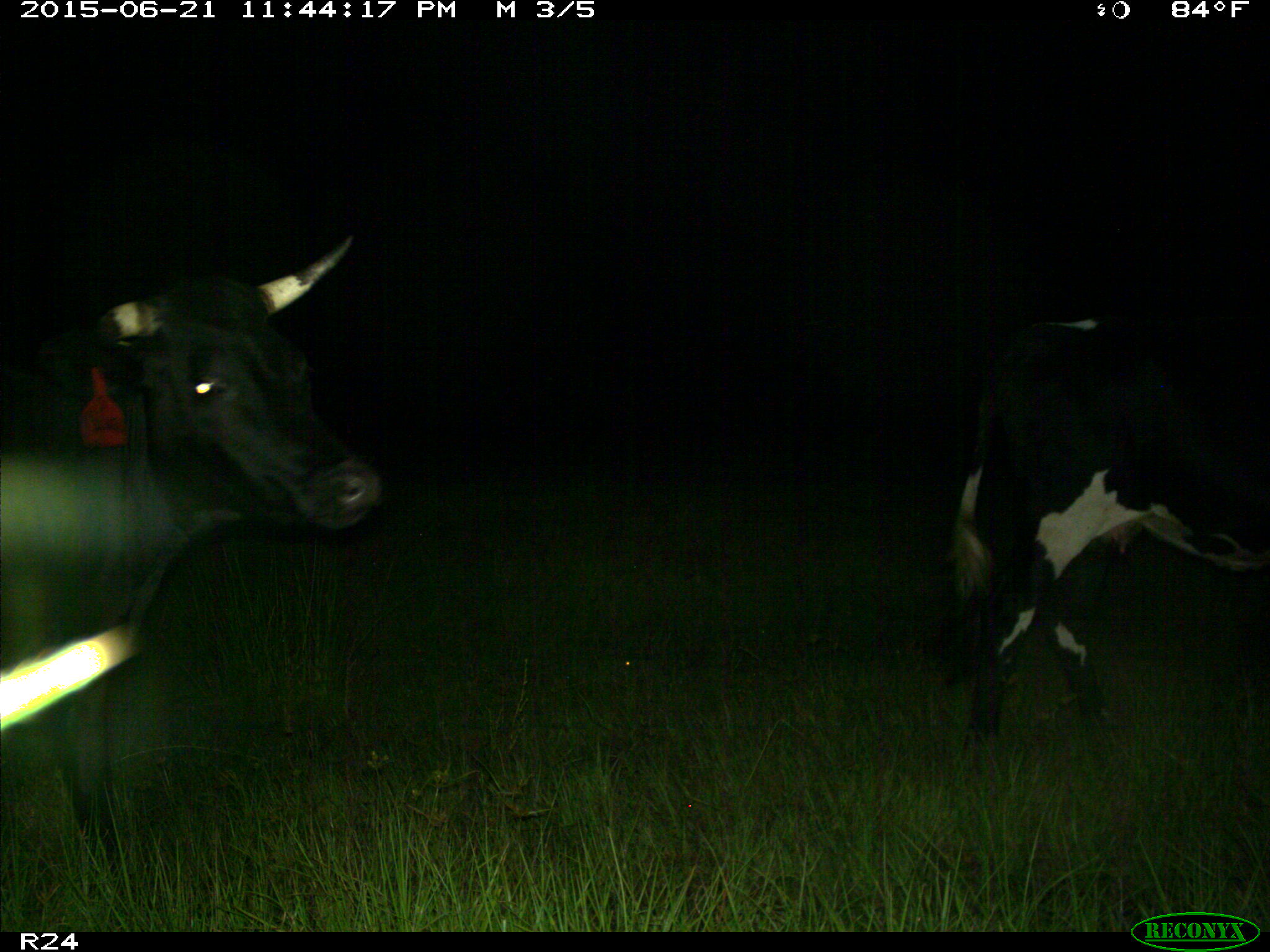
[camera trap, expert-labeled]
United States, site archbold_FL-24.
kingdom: Animalia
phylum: Chordata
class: Mammalia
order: Artiodactyla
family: Bovidae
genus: Bos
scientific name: Bos taurus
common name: domestic cow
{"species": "Bos taurus (domestic cow)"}